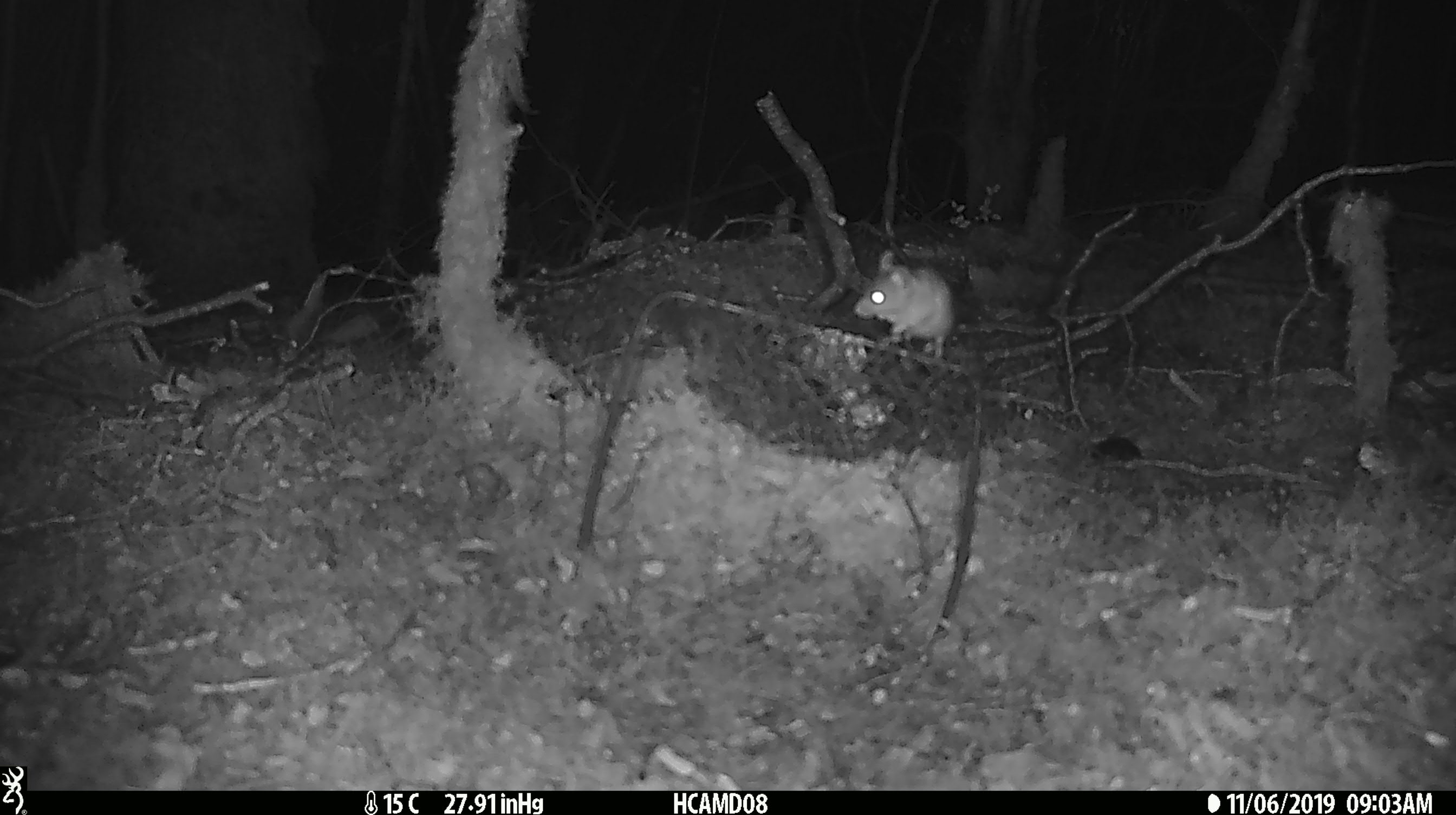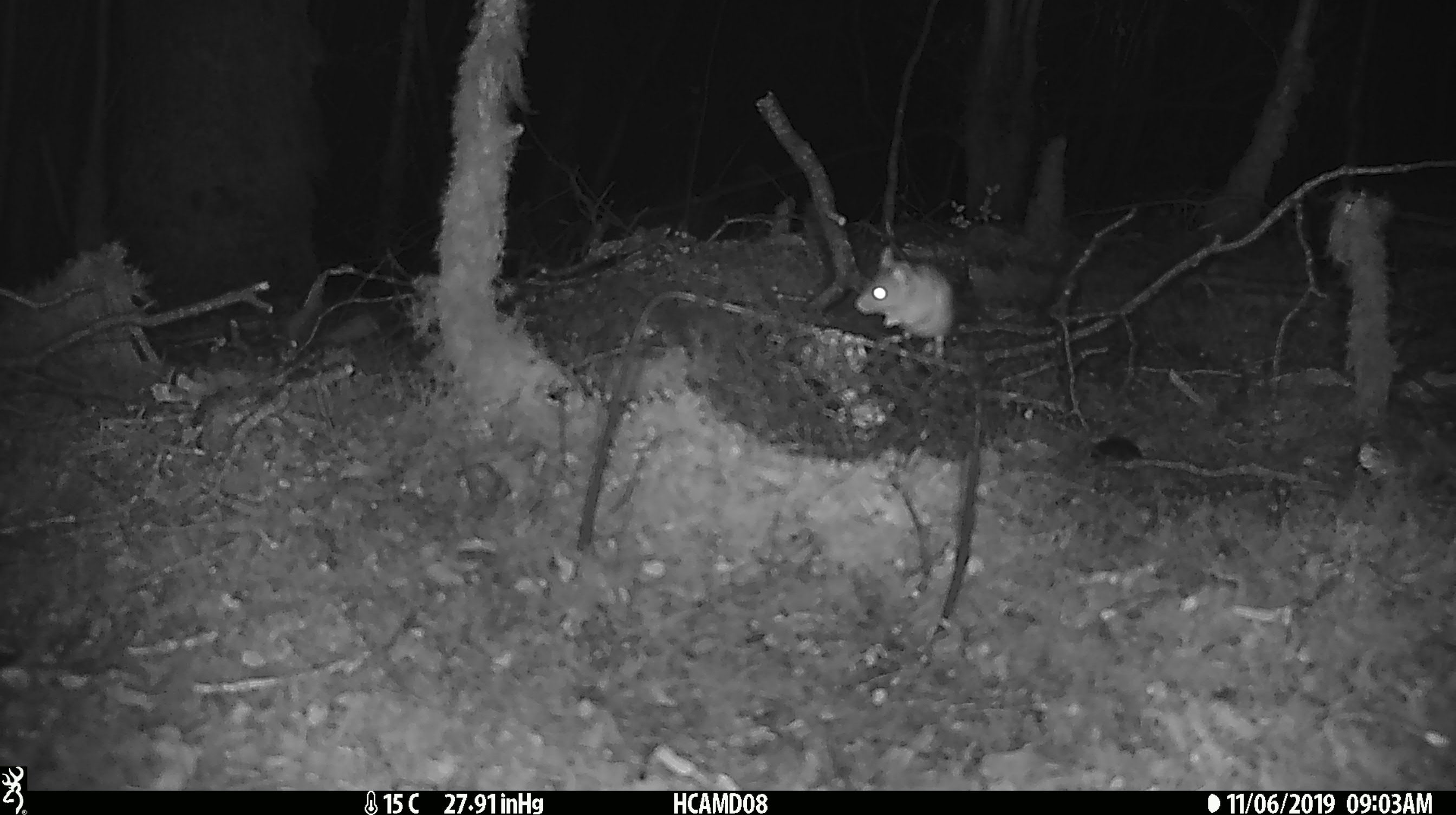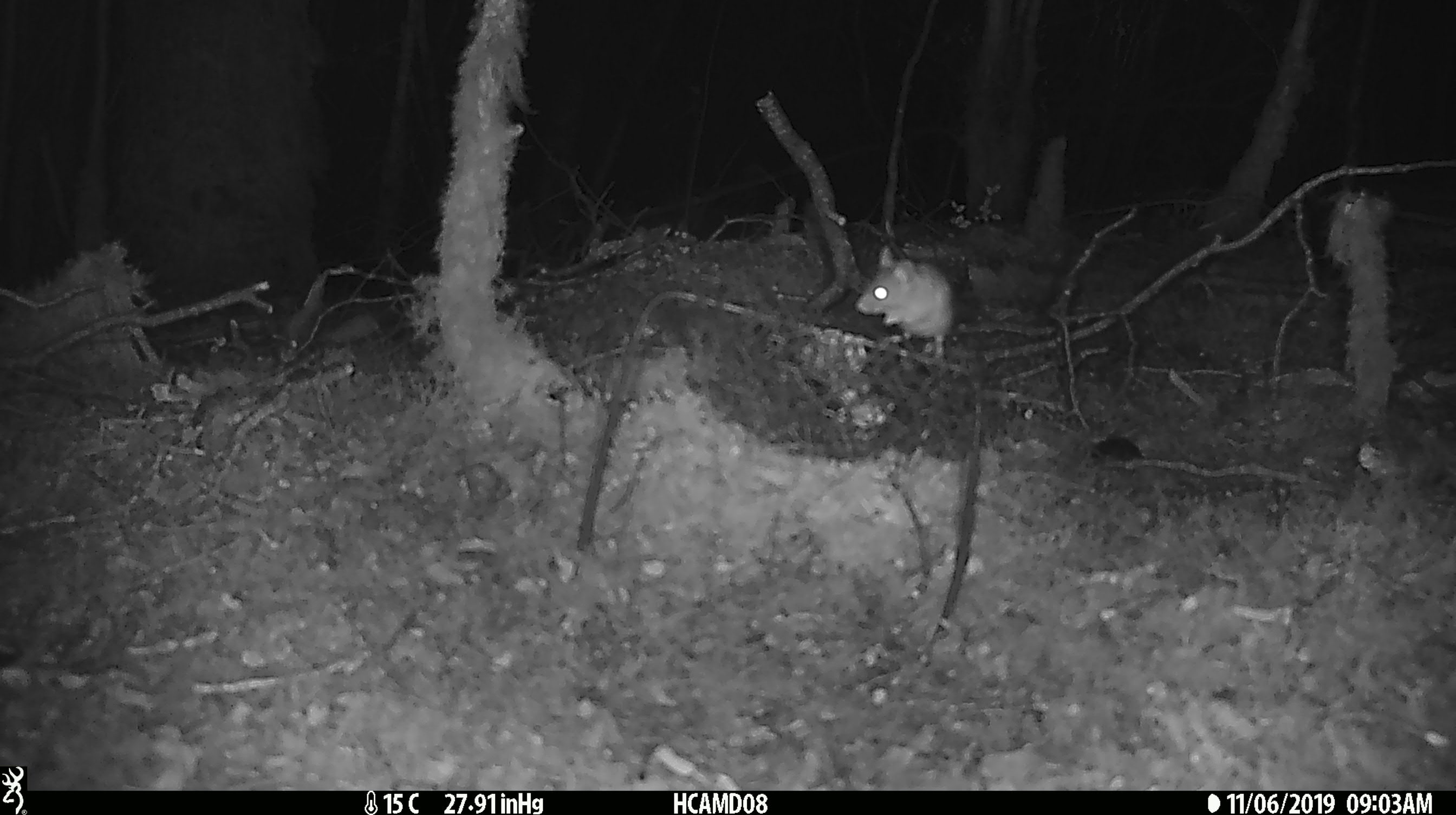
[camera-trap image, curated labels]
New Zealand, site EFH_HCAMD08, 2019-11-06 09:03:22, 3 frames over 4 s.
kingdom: Animalia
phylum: Chordata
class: Mammalia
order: Rodentia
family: Muridae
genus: Mus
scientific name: Mus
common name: mouse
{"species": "mouse (Mus)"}